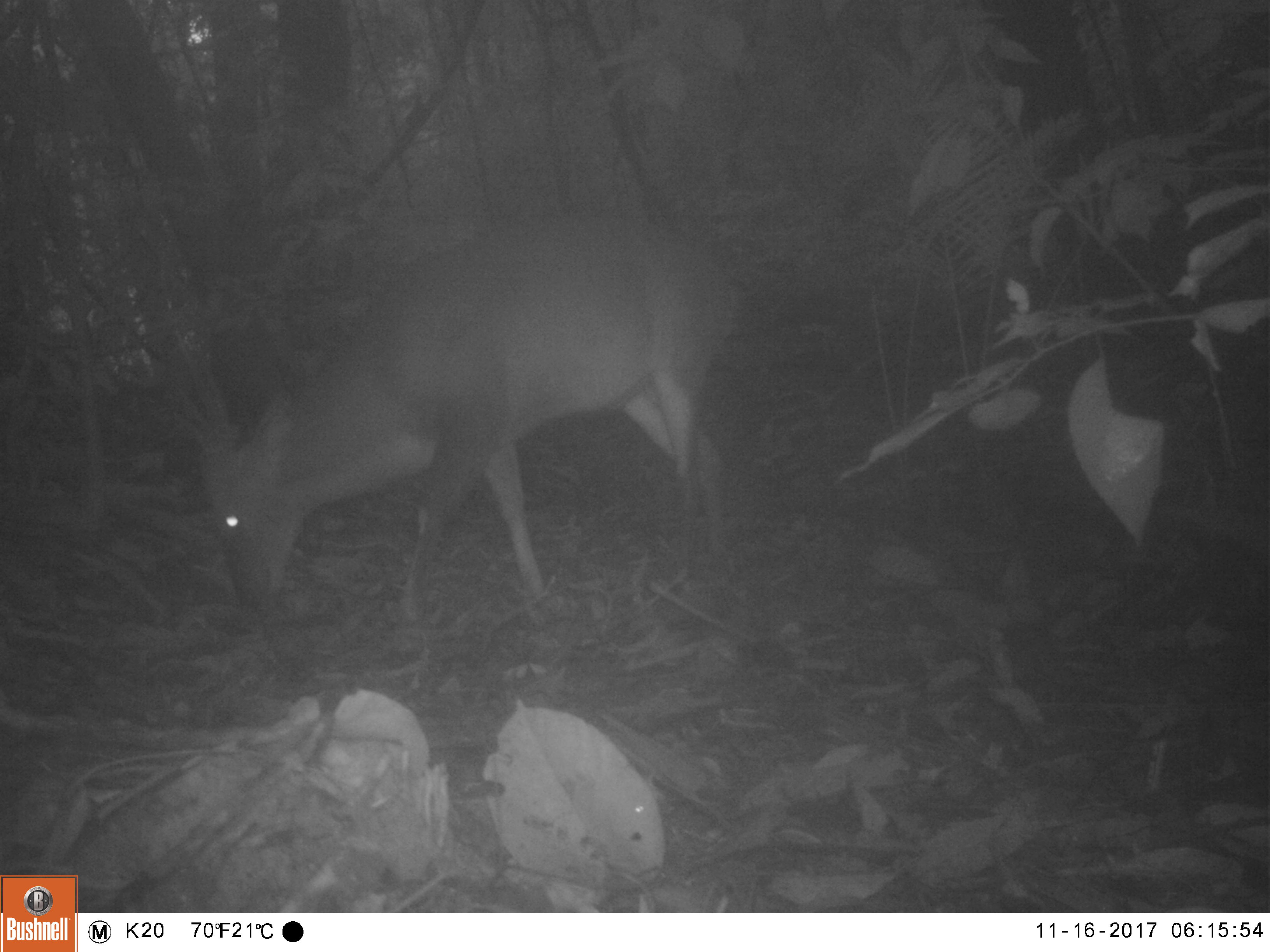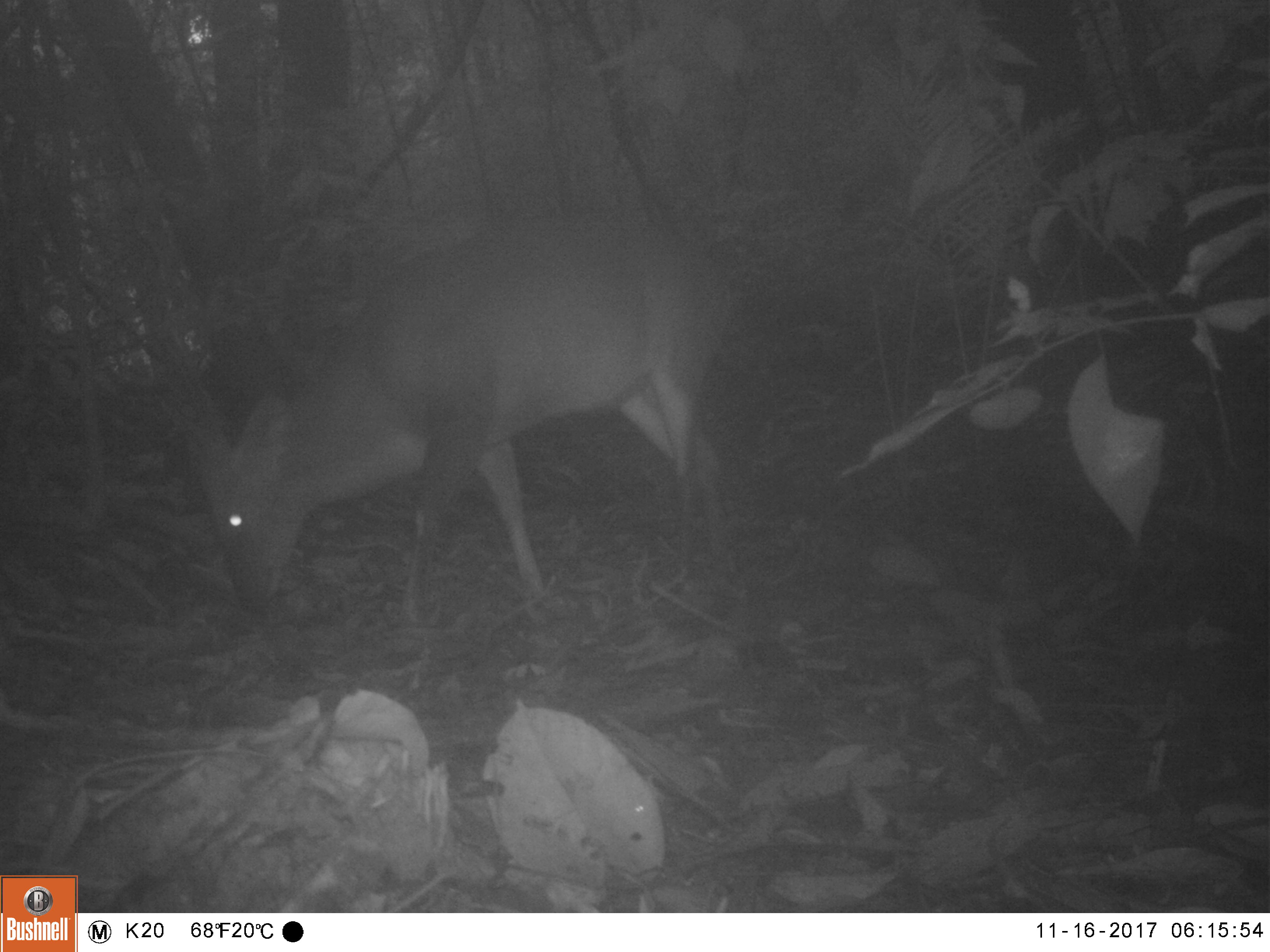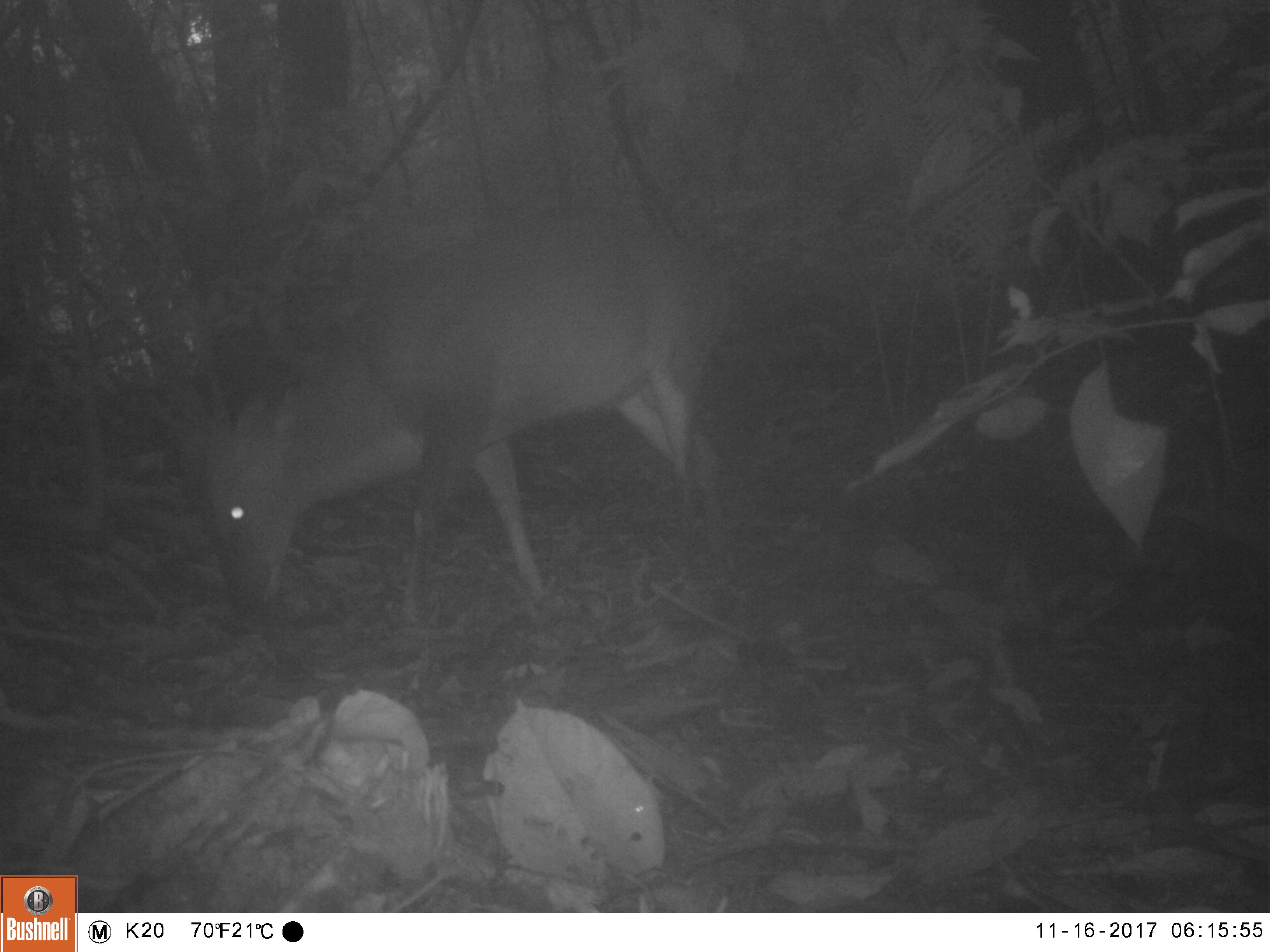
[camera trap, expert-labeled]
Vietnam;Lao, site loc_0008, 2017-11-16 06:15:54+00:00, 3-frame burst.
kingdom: Animalia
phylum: Chordata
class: Mammalia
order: Artiodactyla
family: Cervidae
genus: Muntiacus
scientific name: Muntiacus vuquangensis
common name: large-antlered muntjac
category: large antlered muntjac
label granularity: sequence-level